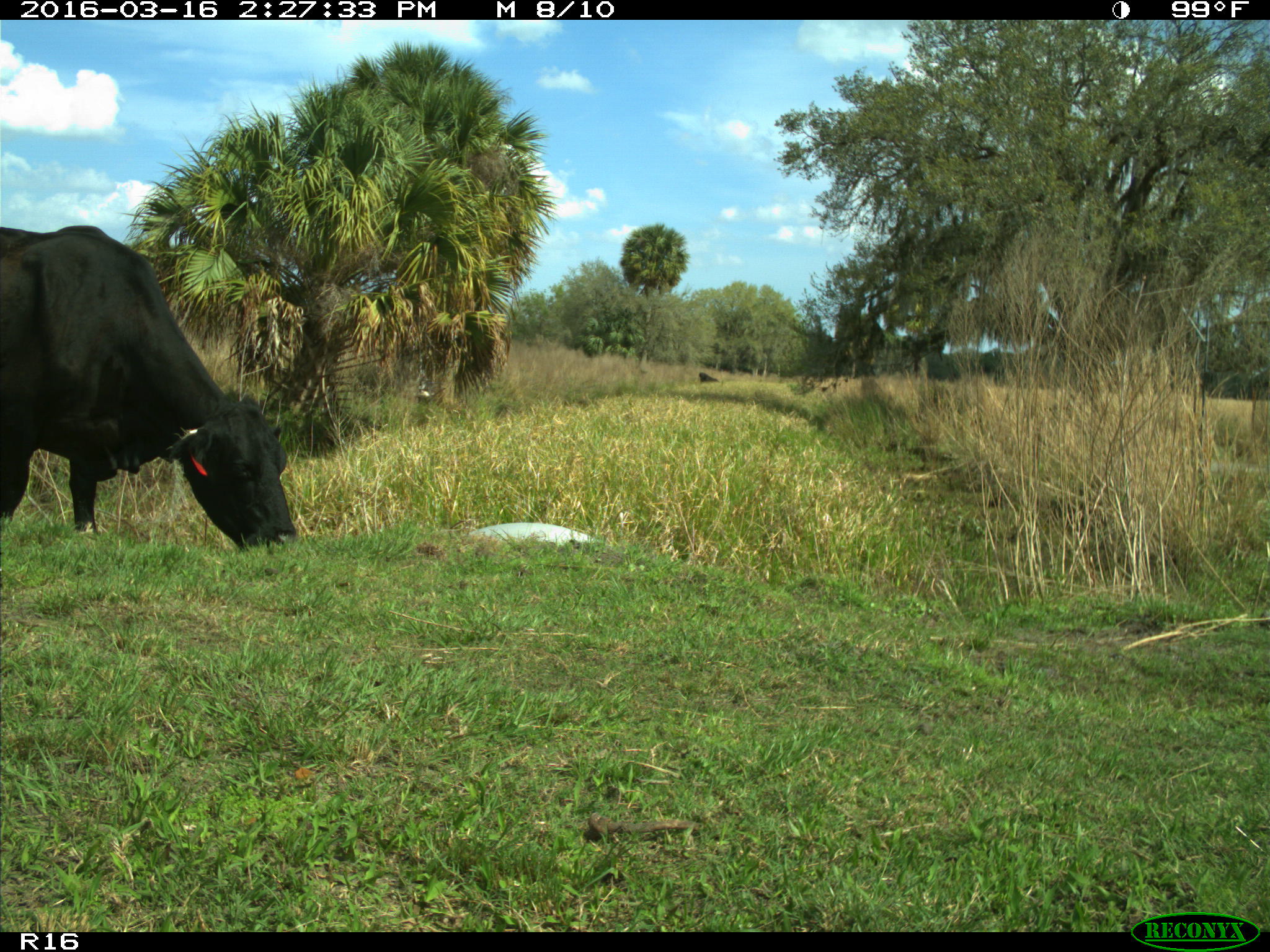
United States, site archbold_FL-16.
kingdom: Animalia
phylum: Chordata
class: Mammalia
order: Artiodactyla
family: Bovidae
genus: Bos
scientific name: Bos taurus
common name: domestic cow